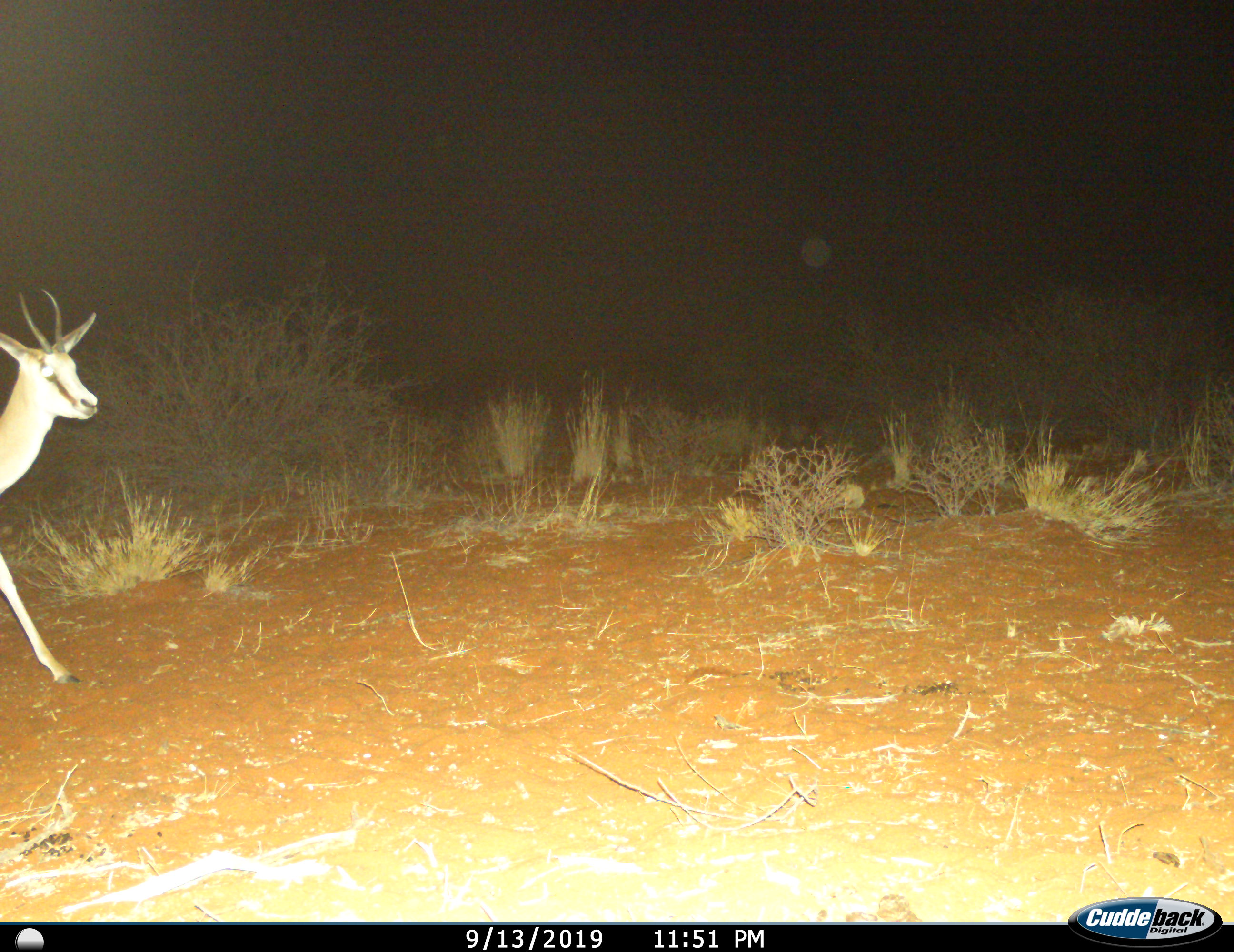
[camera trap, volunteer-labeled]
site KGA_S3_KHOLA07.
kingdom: Animalia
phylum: Chordata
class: Mammalia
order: Artiodactyla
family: Bovidae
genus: Antidorcas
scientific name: Antidorcas marsupialis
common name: springbok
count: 1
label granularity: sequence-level